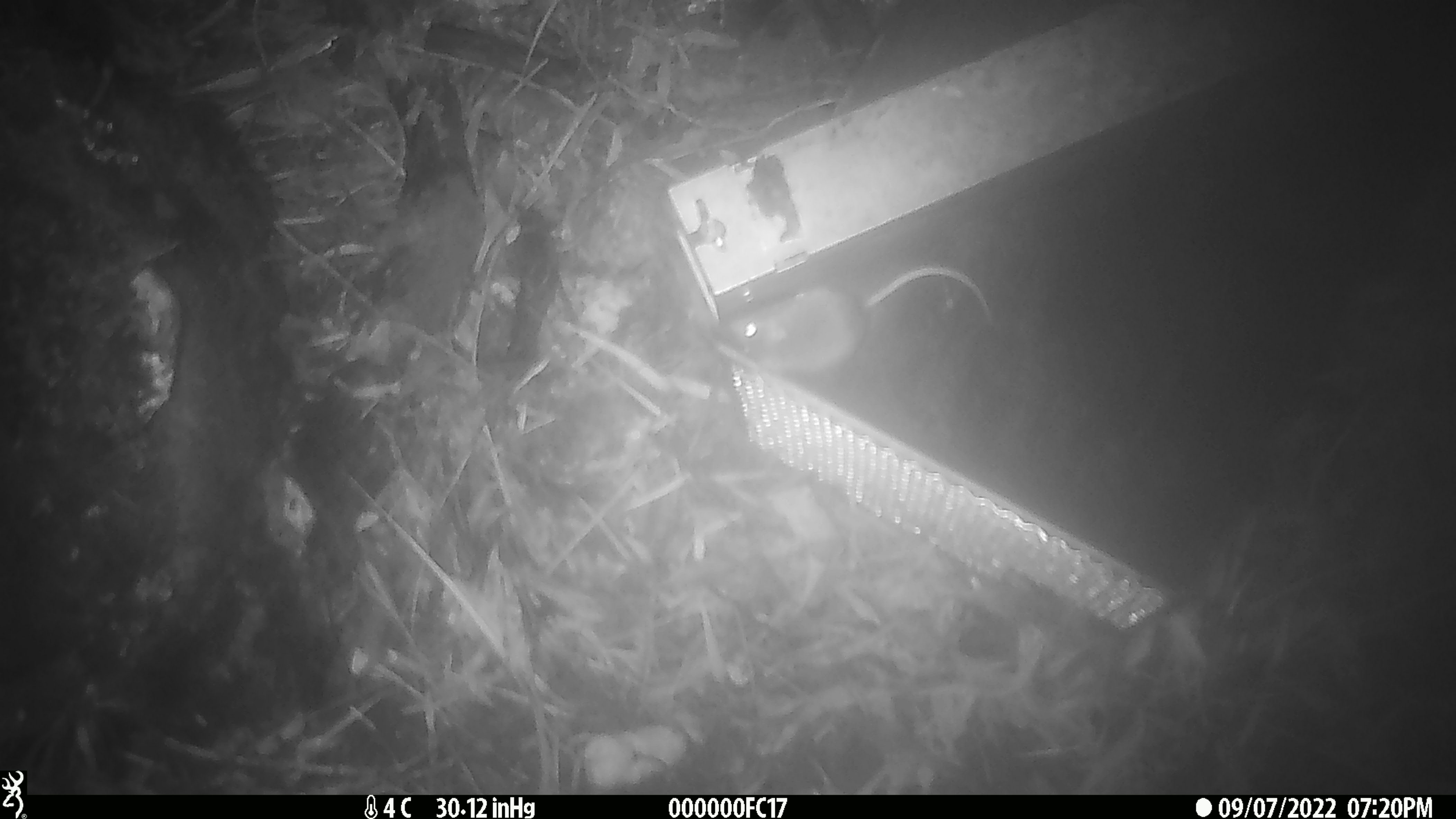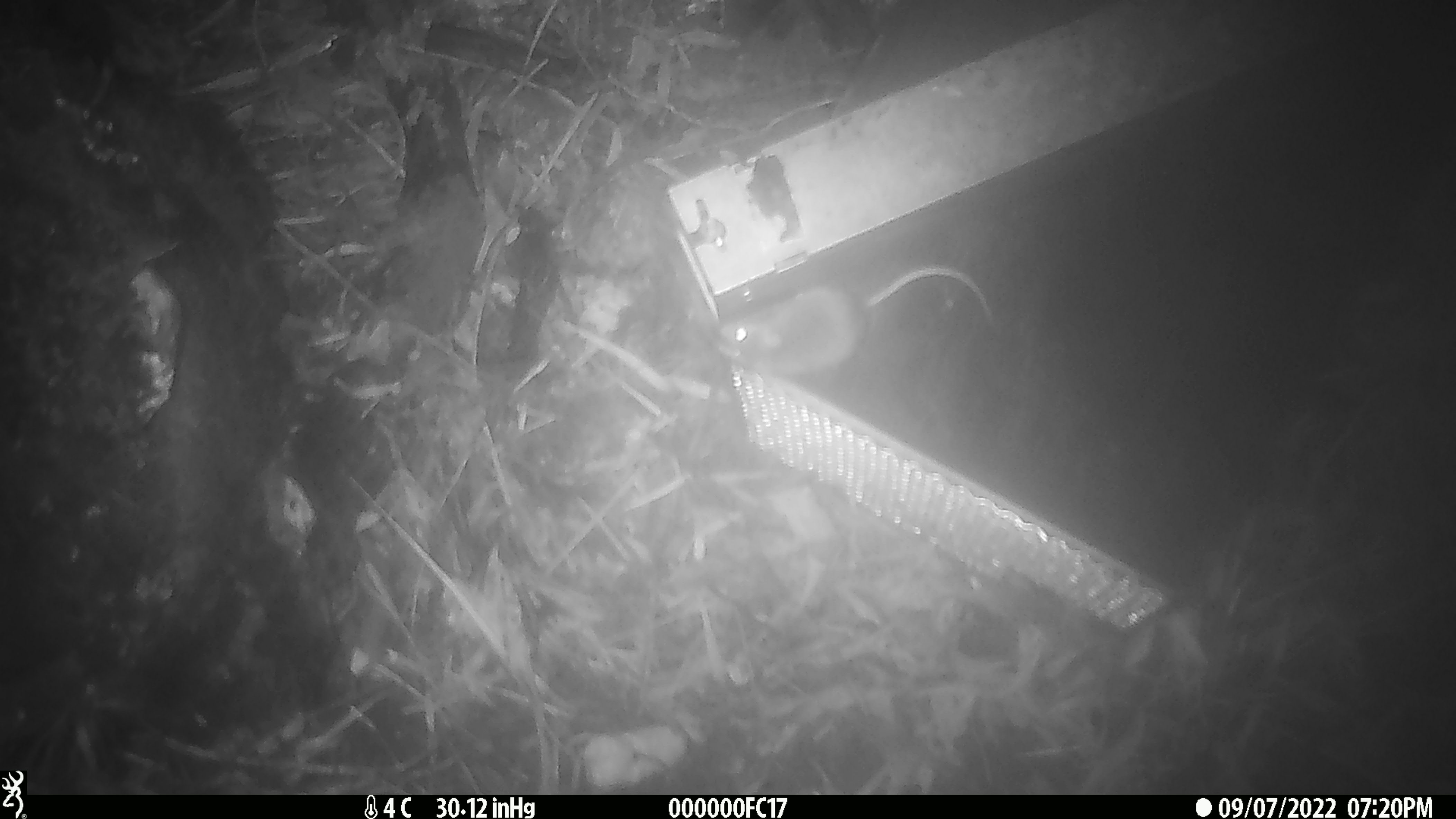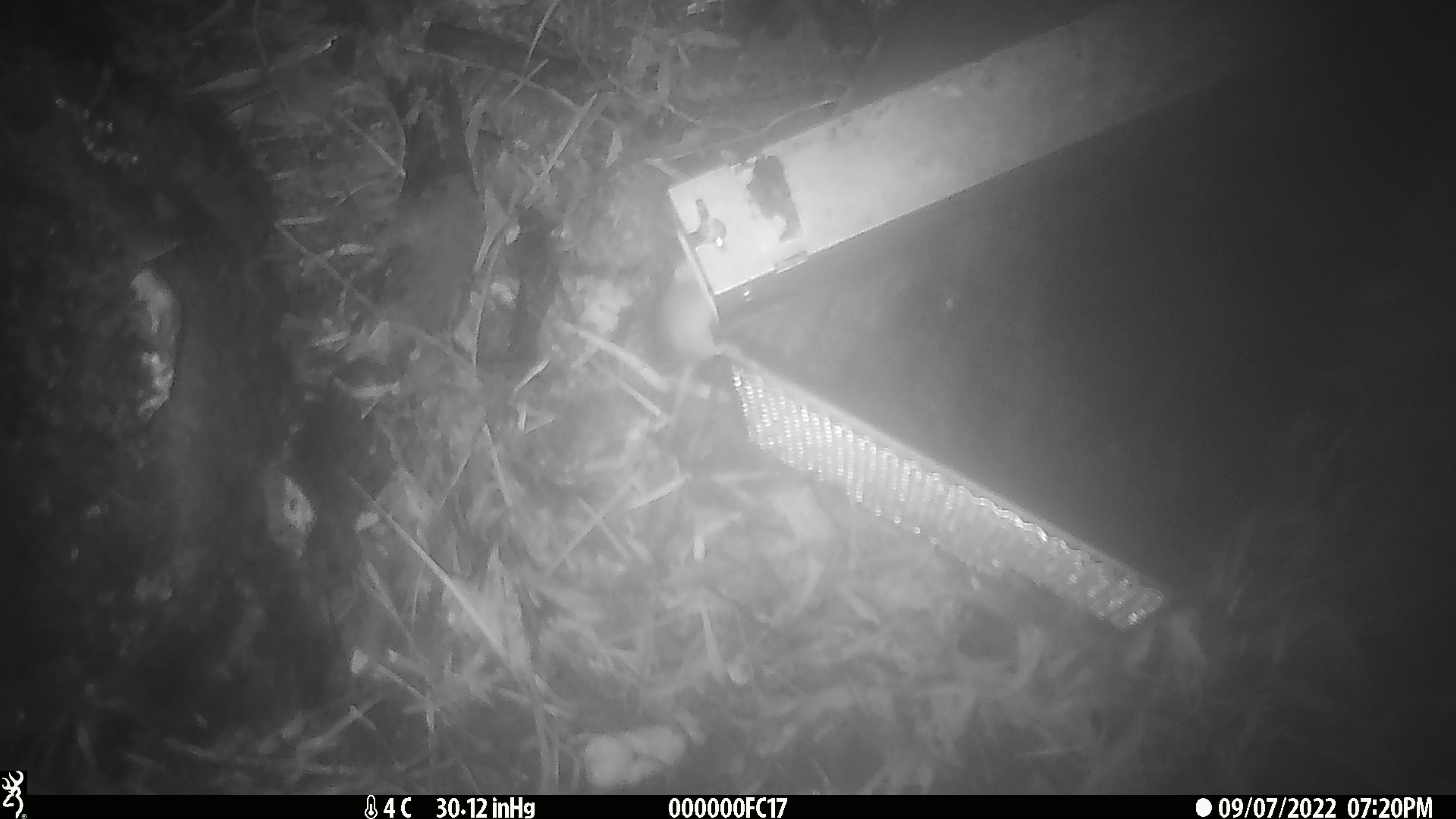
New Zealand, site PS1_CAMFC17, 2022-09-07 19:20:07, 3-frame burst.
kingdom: Animalia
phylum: Chordata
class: Mammalia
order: Rodentia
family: Muridae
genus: Mus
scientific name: Mus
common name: mouse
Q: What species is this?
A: Mouse (Mus).